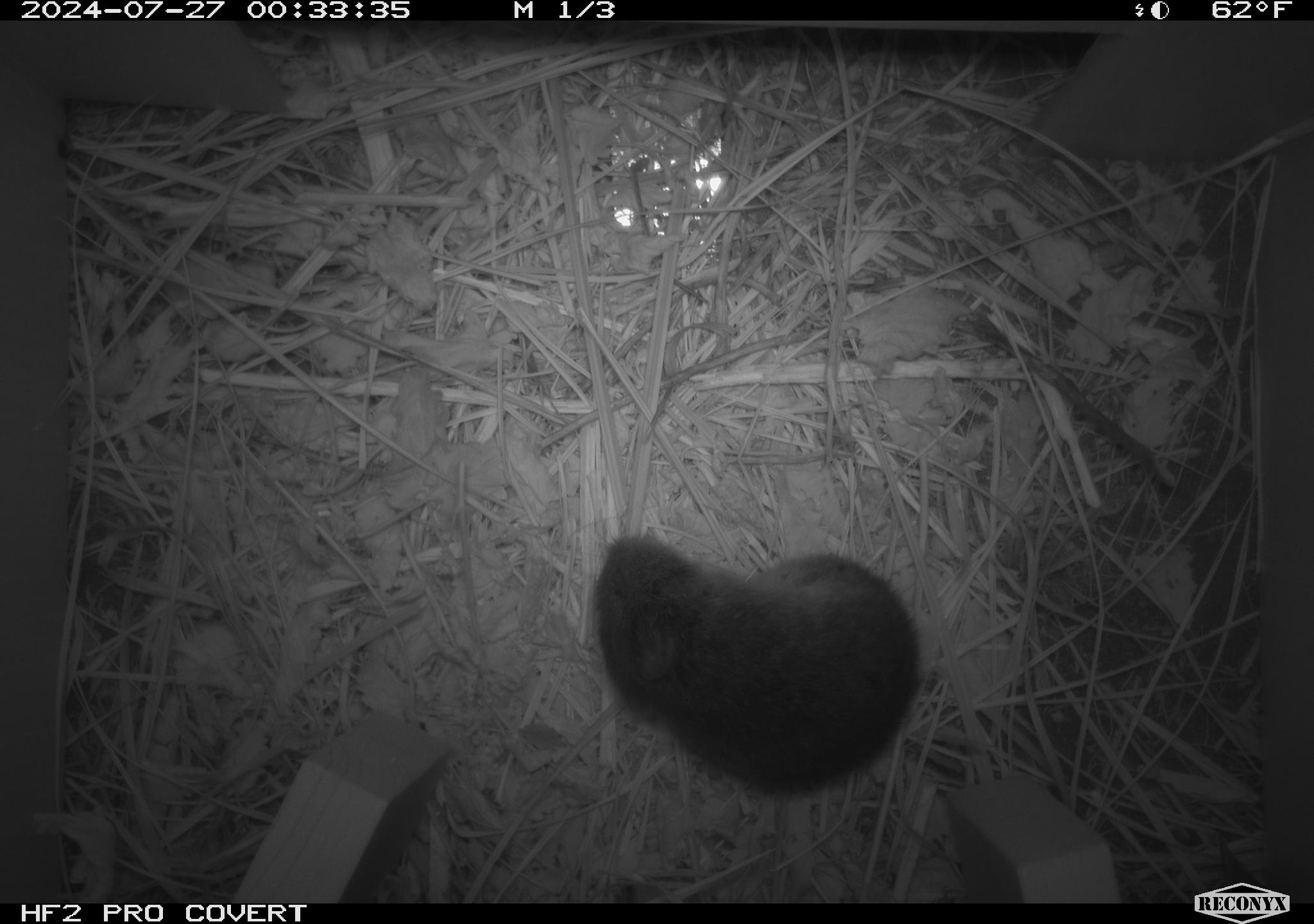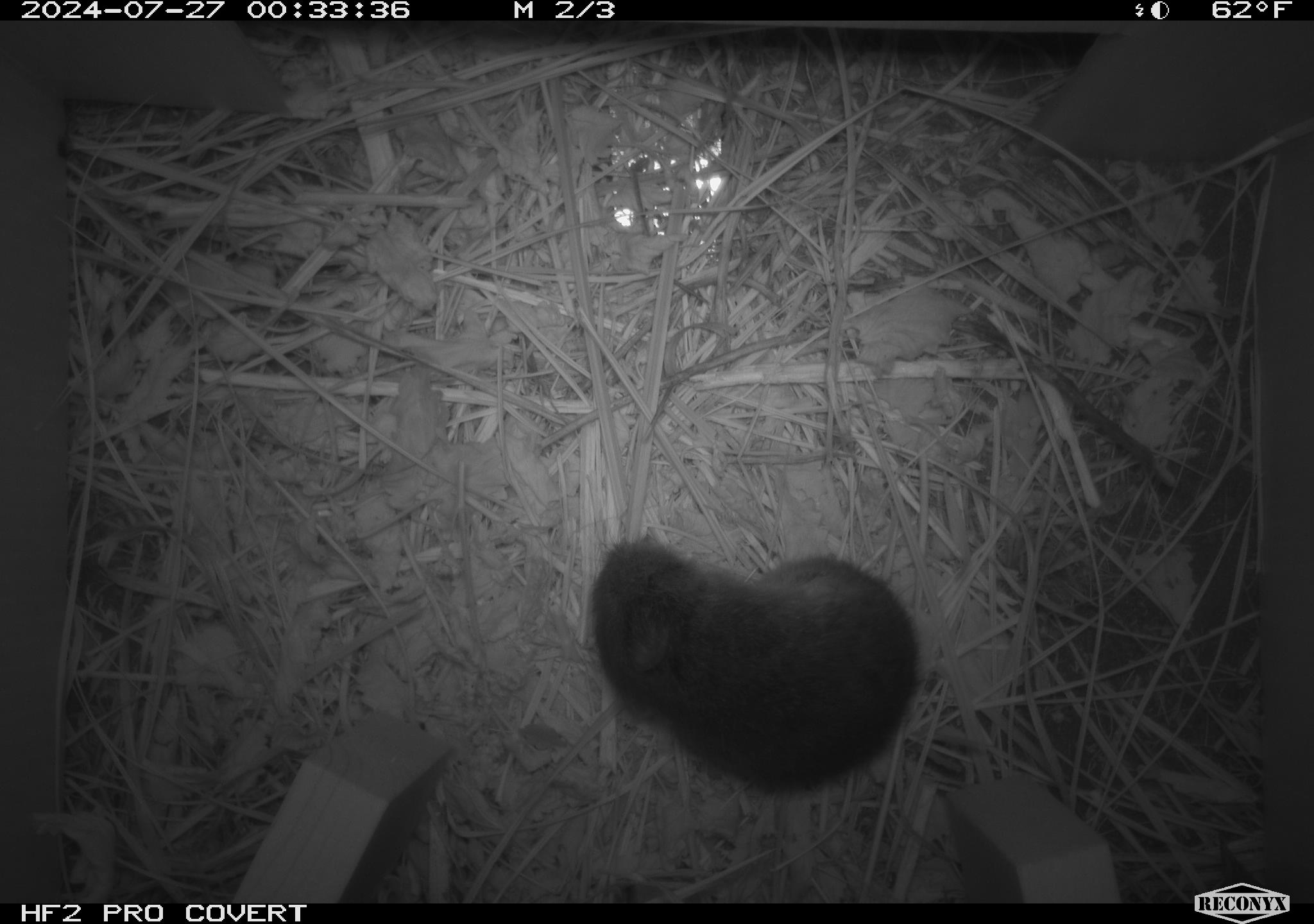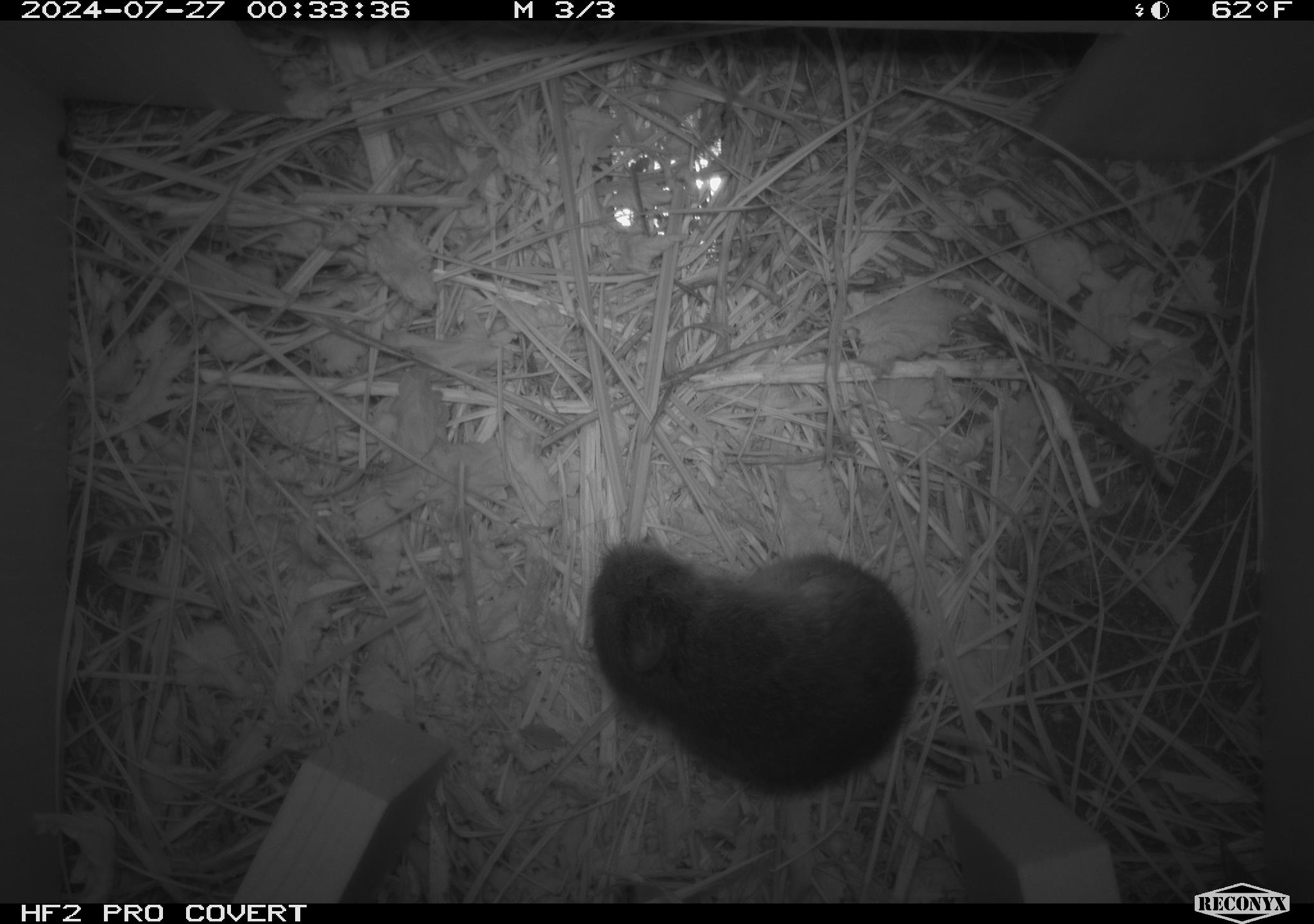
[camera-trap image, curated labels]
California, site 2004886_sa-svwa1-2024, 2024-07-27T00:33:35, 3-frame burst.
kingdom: Animalia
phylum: Chordata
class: Mammalia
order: Rodentia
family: Cricetidae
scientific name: Arvicolinae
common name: voles, lemmings, and muskrats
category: arvicolinae subfamily